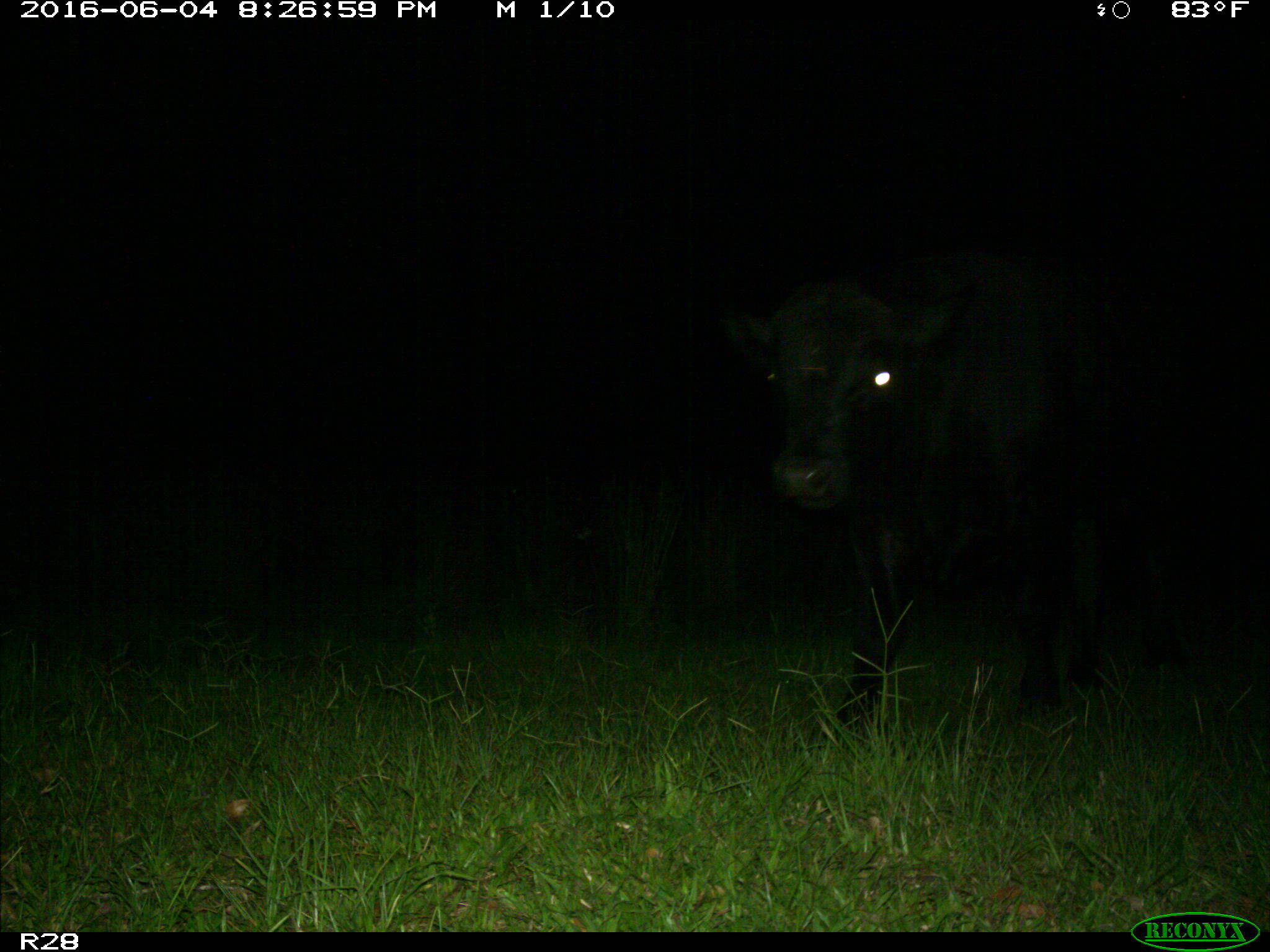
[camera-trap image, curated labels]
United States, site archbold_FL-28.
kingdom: Animalia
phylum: Chordata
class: Mammalia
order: Artiodactyla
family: Bovidae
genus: Bos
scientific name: Bos taurus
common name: domestic cow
Bos taurus (domestic cow).